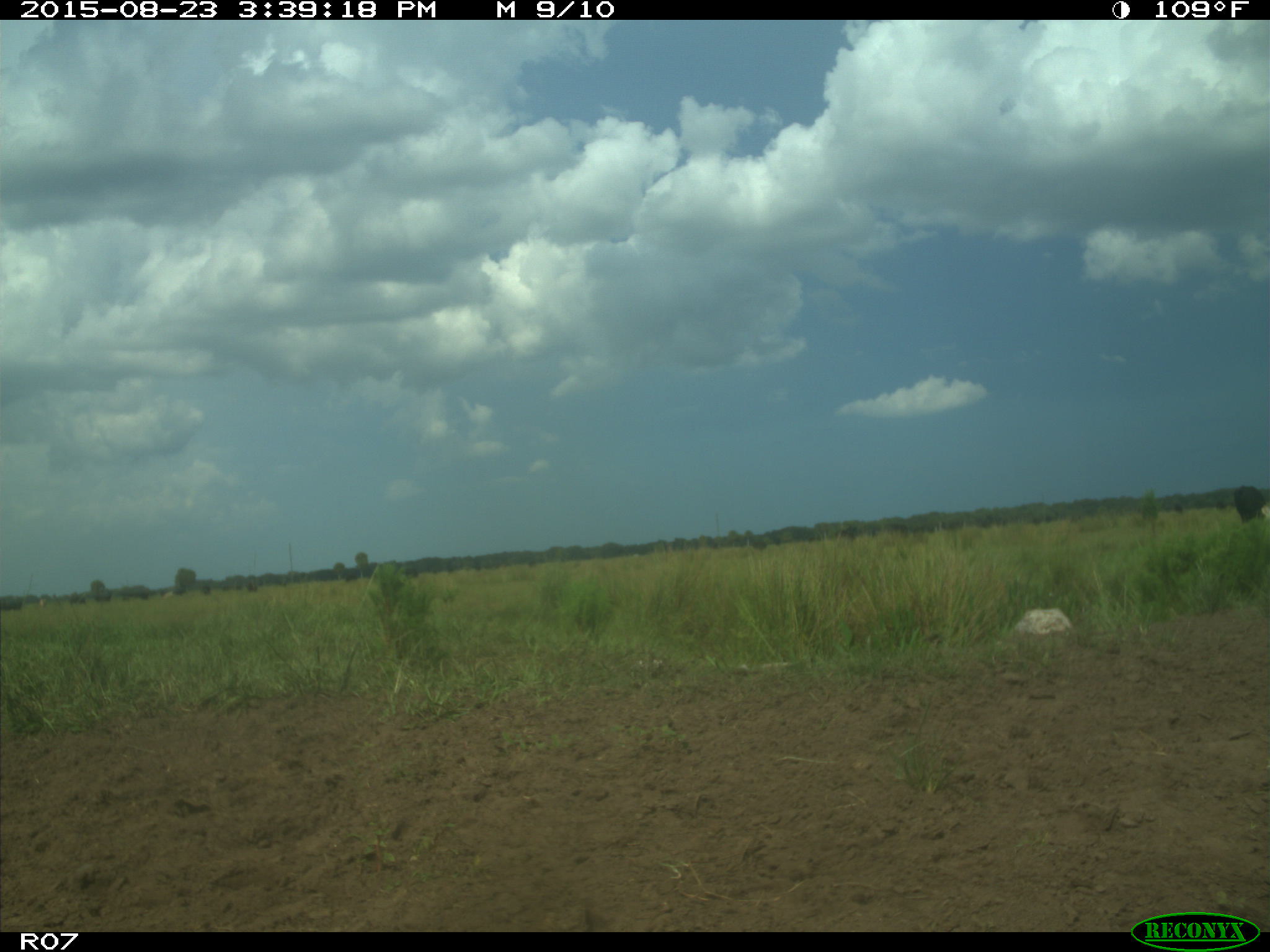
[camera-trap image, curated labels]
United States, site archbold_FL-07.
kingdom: Animalia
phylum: Chordata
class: Mammalia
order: Artiodactyla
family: Bovidae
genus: Bos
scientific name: Bos taurus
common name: domestic cow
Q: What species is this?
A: Bos taurus (domestic cow).